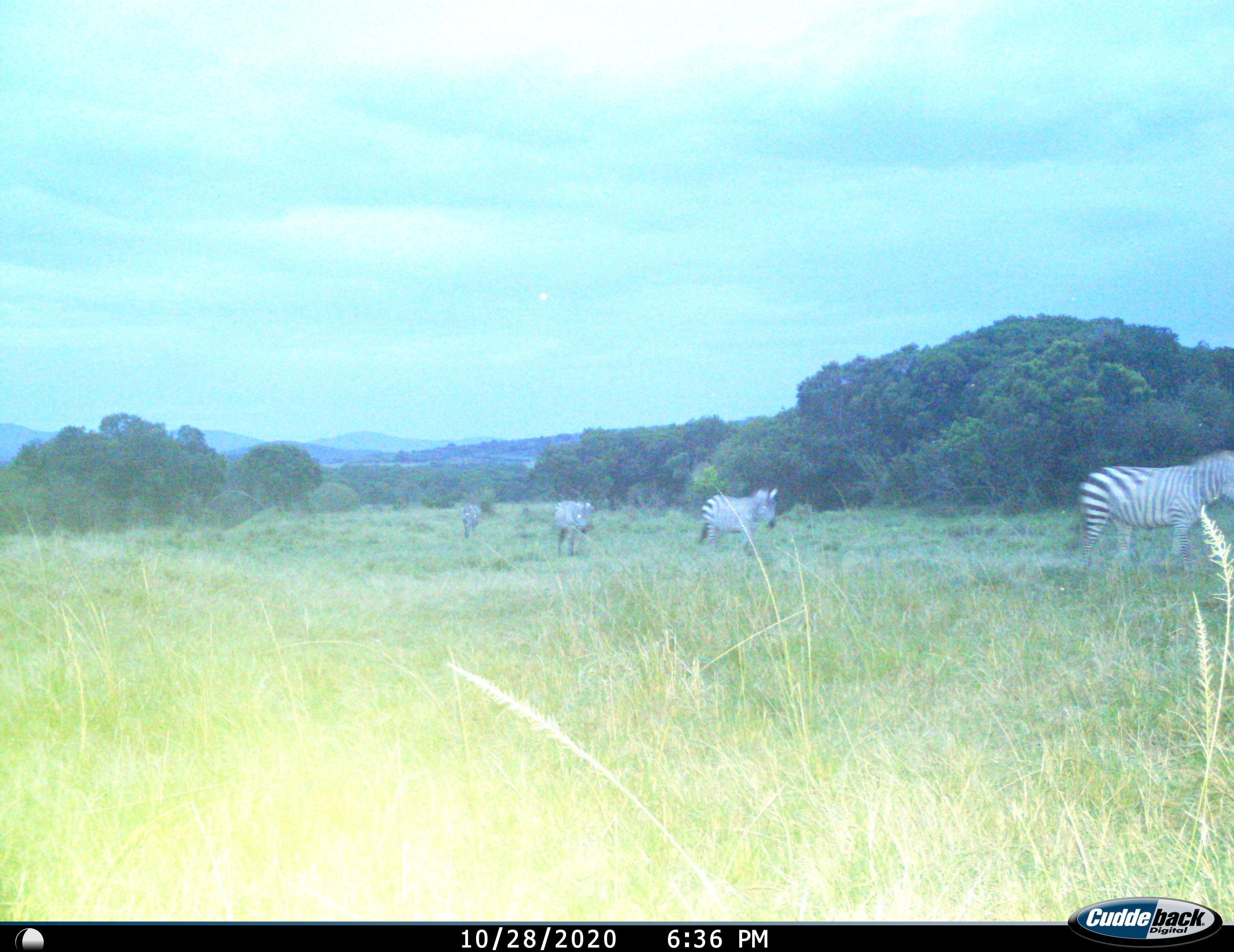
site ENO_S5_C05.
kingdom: Animalia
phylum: Chordata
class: Mammalia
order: Perissodactyla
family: Equidae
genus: Equus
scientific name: Equus quagga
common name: plains zebra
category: zebraplains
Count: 4.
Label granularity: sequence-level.